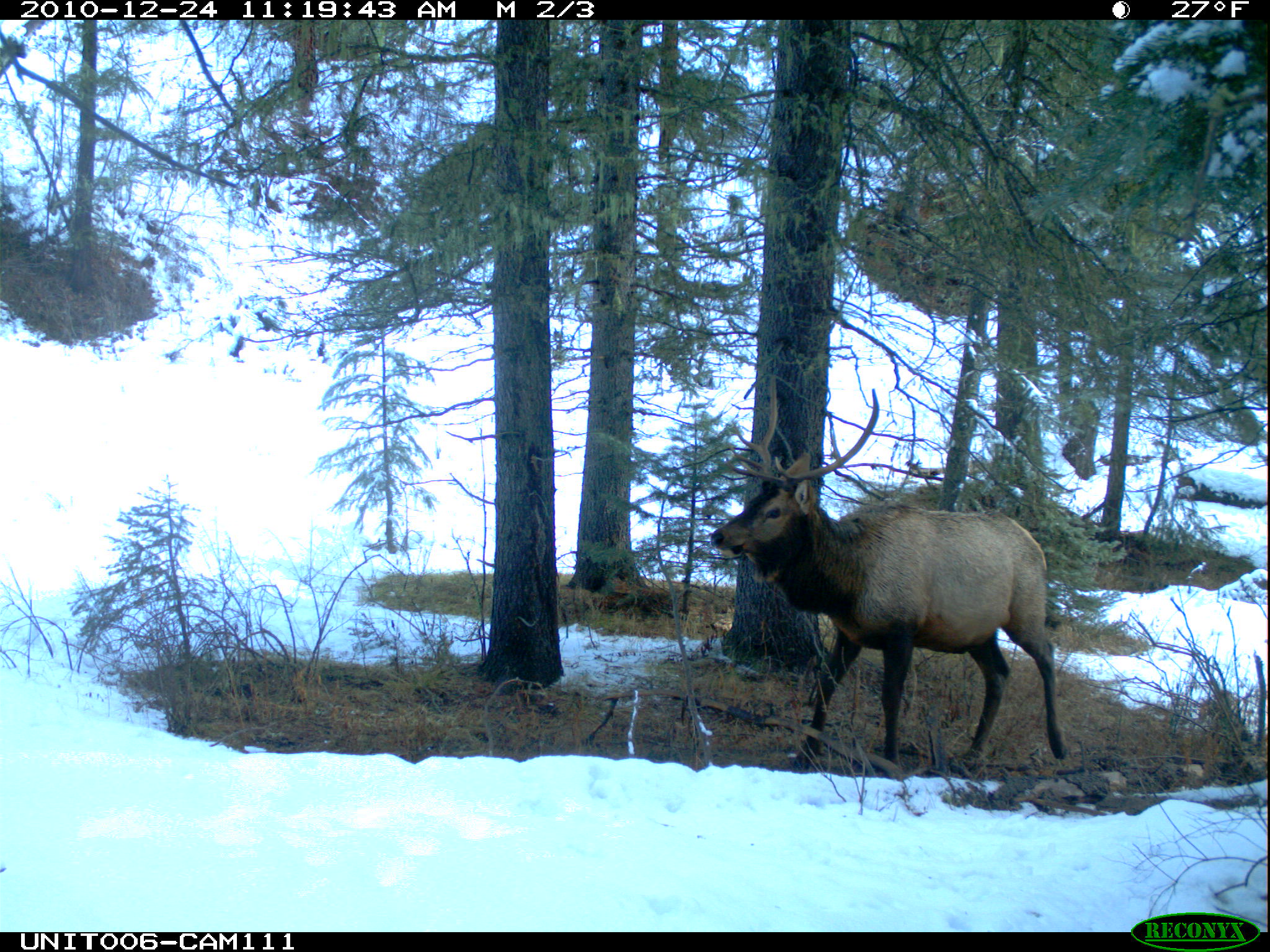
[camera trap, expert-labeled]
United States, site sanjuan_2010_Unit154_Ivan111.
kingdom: Animalia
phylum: Chordata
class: Mammalia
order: Artiodactyla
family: Cervidae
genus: Cervus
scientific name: Cervus elaphus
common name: red deer